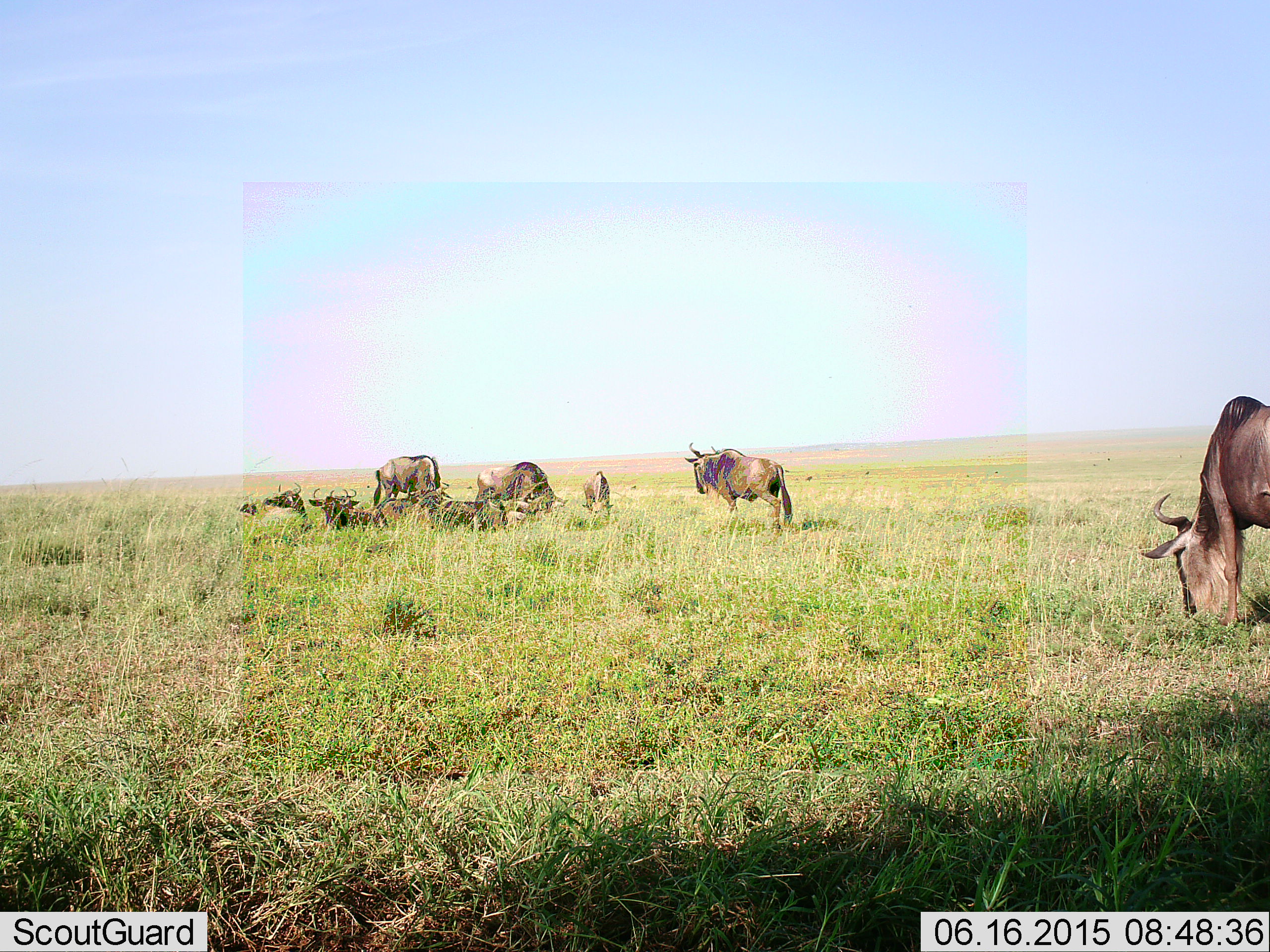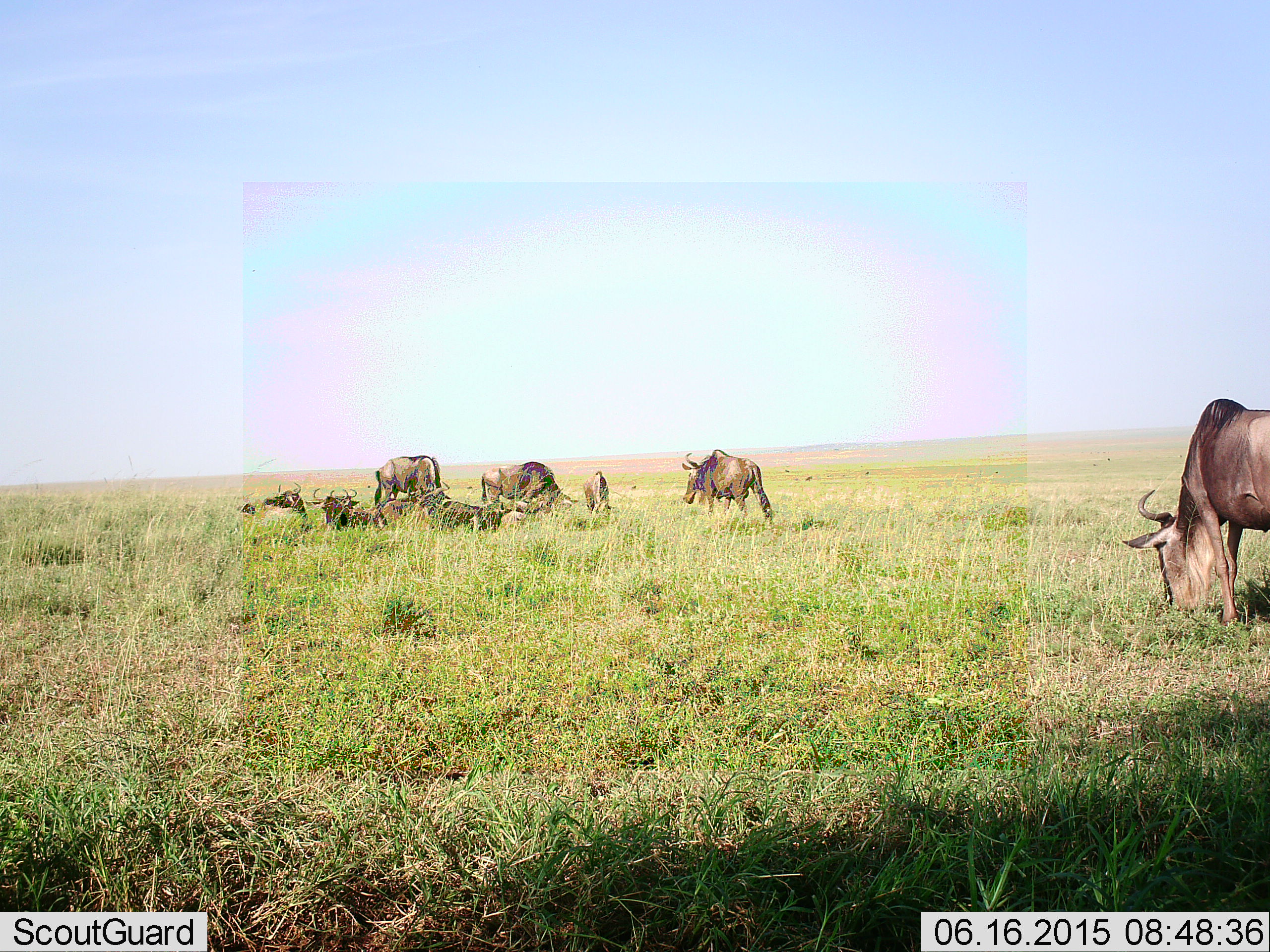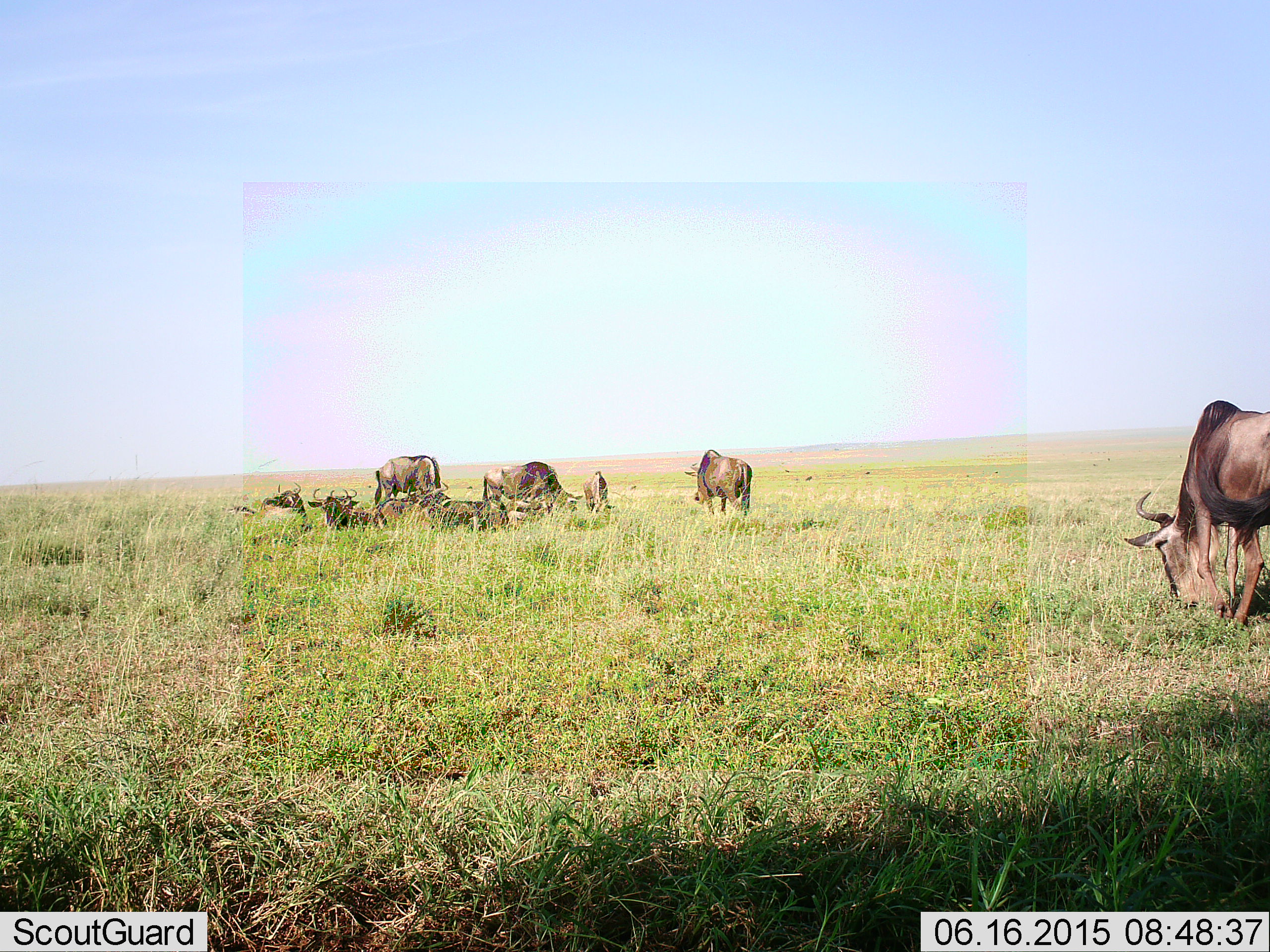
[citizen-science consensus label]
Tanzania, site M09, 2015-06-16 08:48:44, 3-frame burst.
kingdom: Animalia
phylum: Chordata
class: Mammalia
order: Artiodactyla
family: Bovidae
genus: Connochaetes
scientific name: Connochaetes taurinus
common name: blue wildebeest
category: wildebeest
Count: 9.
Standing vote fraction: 80%.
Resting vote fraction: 90%.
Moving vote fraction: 50%.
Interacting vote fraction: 10%.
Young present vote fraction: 10%.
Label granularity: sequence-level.